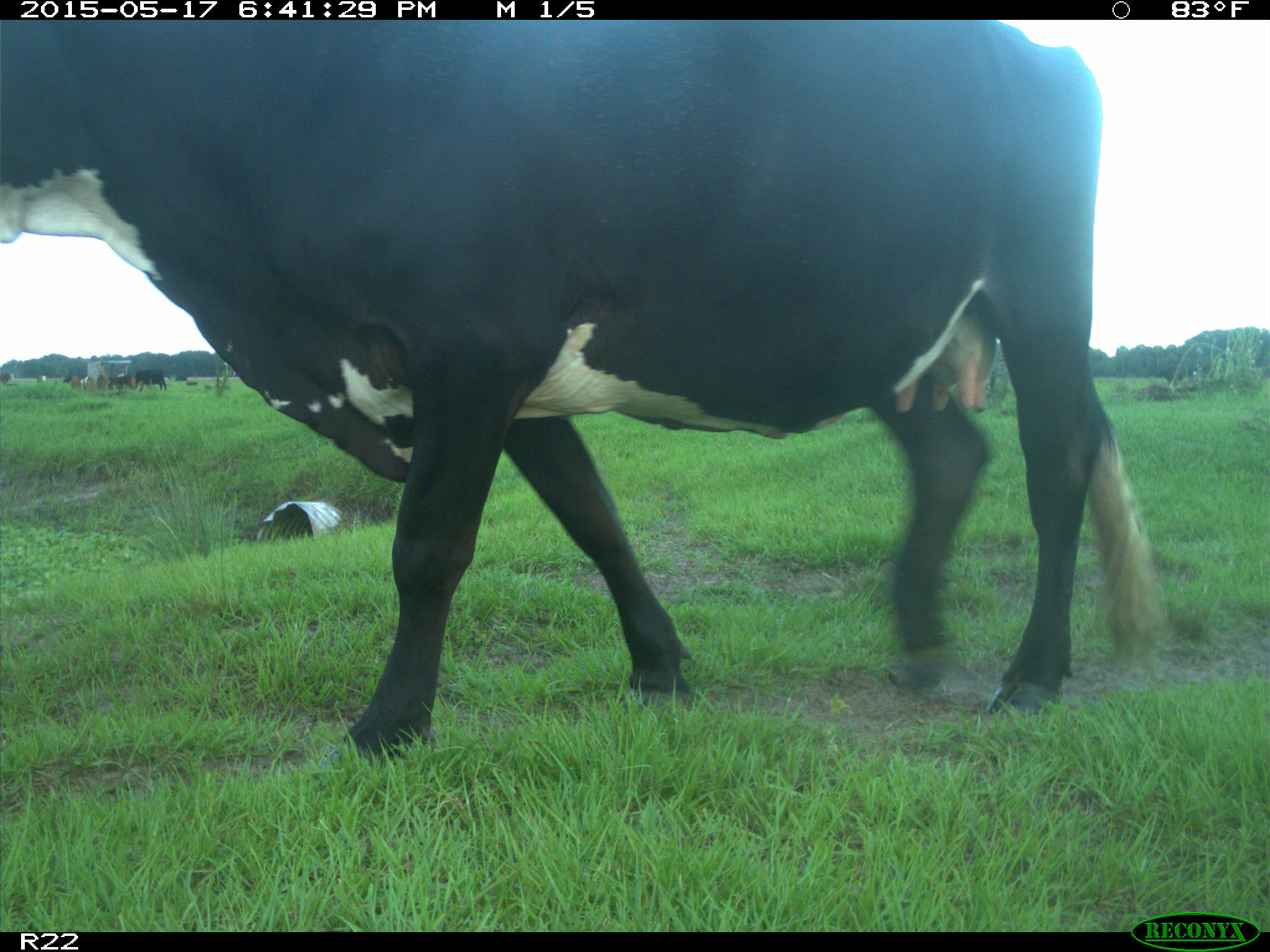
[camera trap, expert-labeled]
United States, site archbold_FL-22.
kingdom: Animalia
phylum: Chordata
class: Mammalia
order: Artiodactyla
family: Bovidae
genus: Bos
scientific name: Bos taurus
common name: domestic cow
Bos taurus (domestic cow).